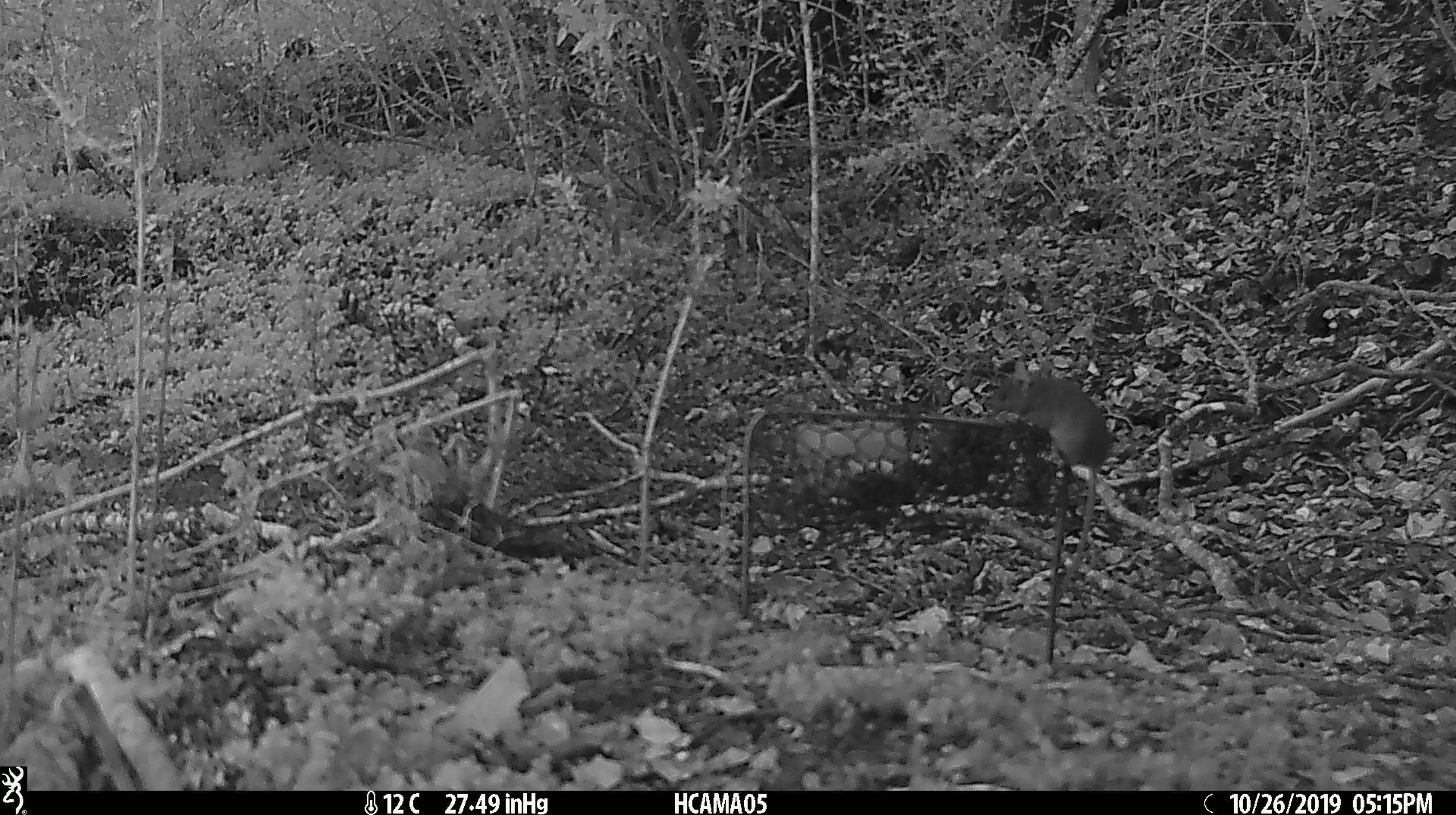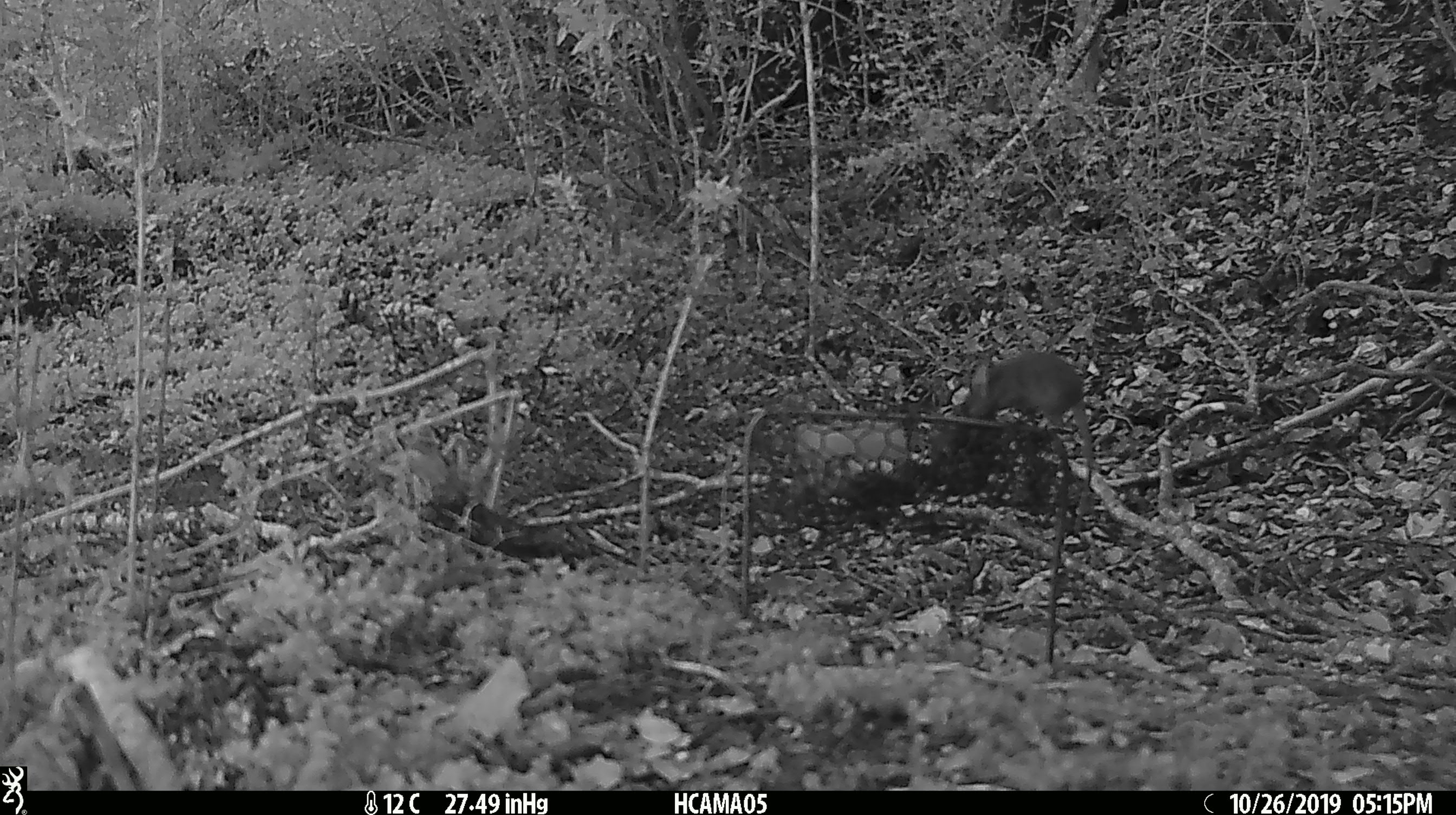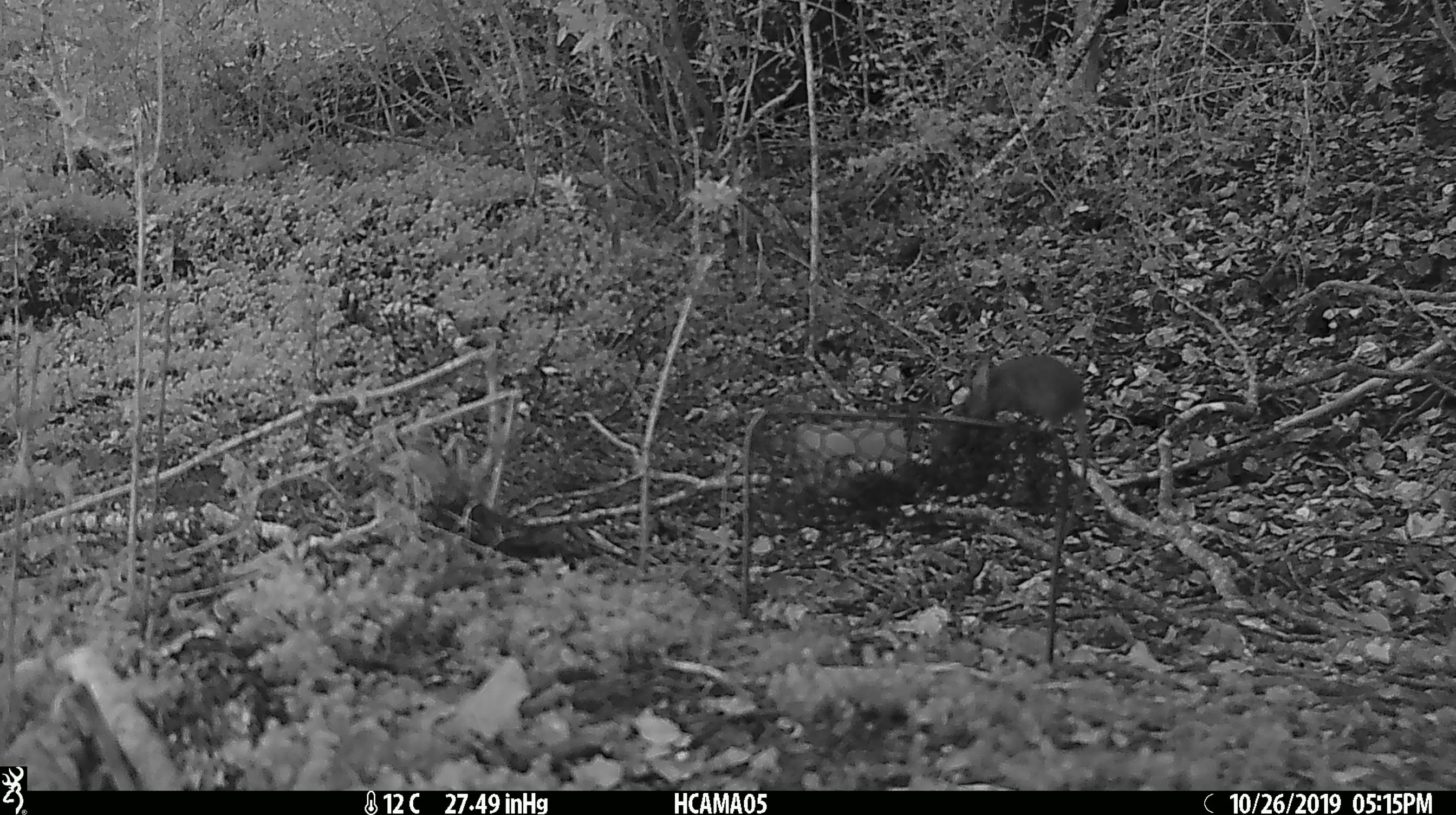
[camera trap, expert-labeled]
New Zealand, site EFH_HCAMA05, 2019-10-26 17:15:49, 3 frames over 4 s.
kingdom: Animalia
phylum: Chordata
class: Mammalia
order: Rodentia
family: Muridae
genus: Mus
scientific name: Mus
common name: mouse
Mouse (Mus).